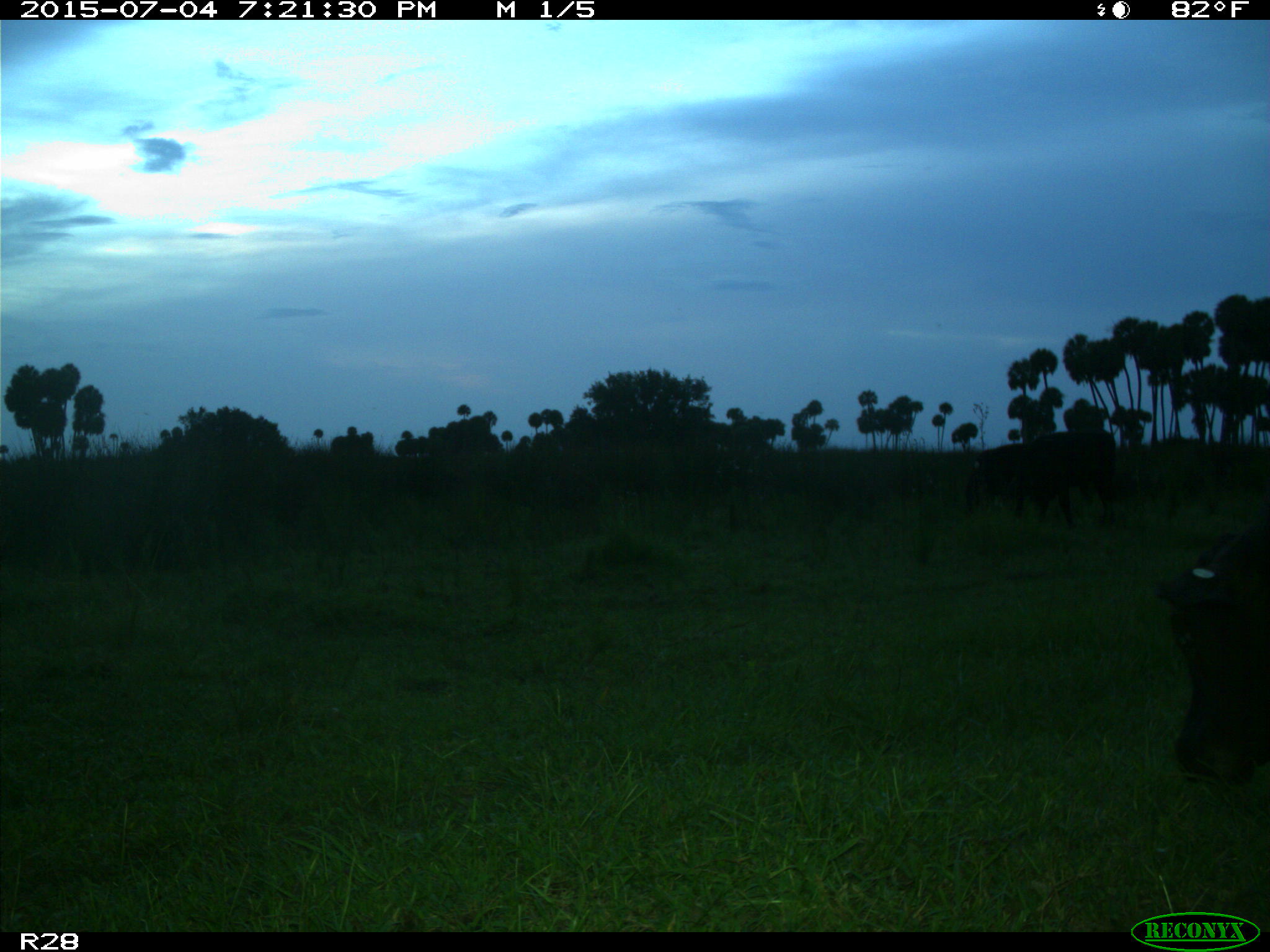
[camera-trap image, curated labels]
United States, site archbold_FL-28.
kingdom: Animalia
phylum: Chordata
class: Mammalia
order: Artiodactyla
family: Bovidae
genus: Bos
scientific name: Bos taurus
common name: domestic cow